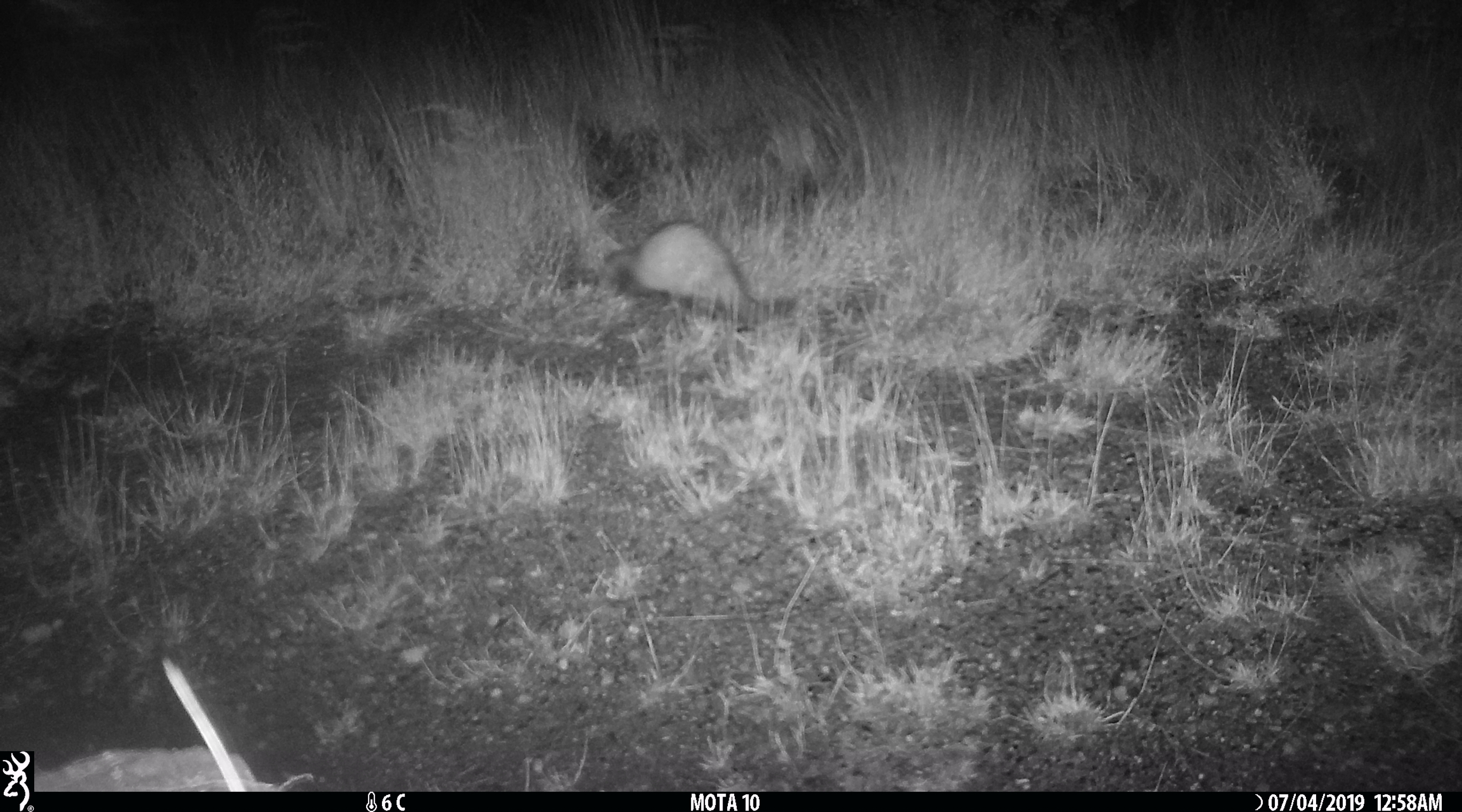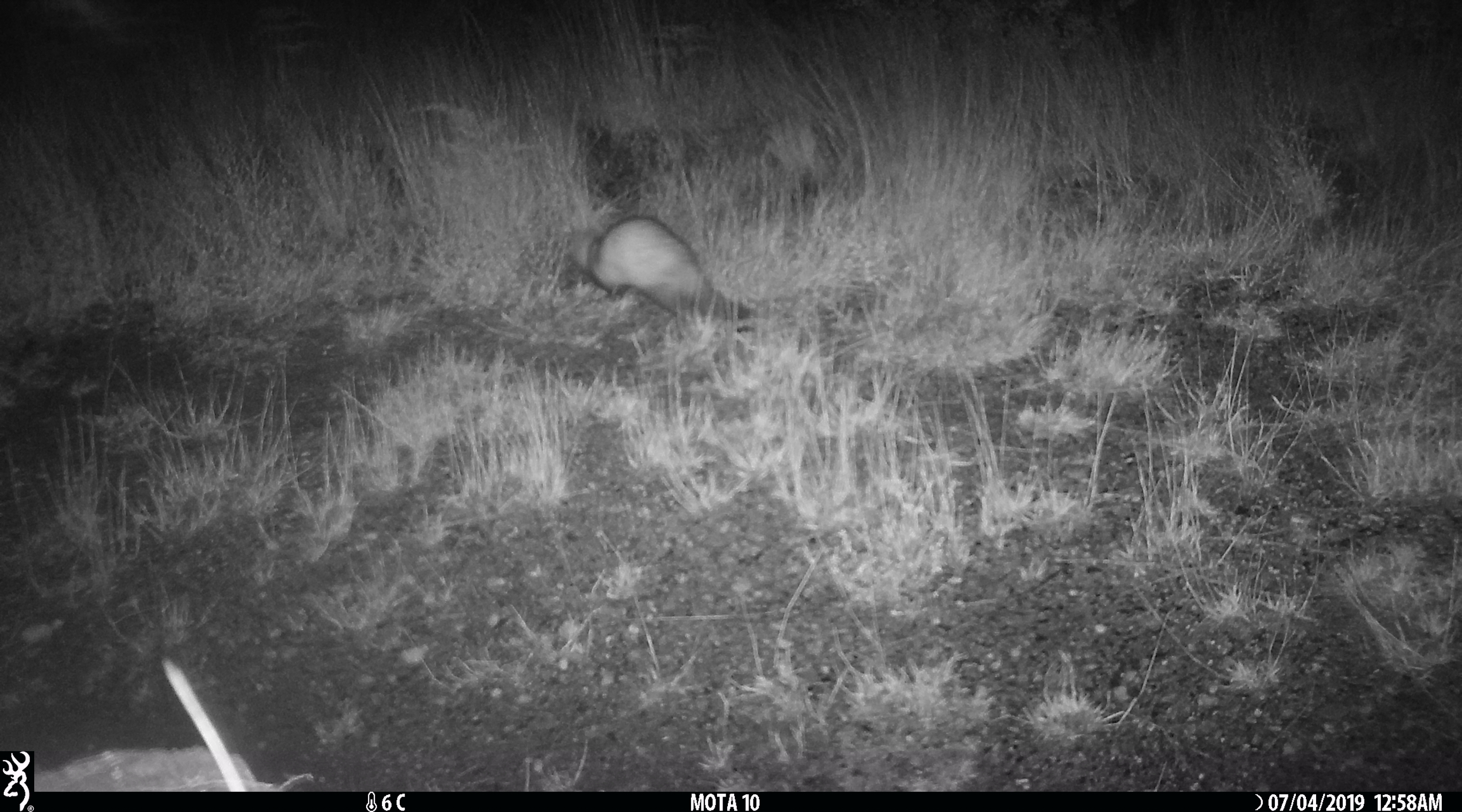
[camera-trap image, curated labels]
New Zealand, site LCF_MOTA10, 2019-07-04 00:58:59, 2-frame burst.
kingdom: Animalia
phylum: Chordata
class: Mammalia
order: Carnivora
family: Mustelidae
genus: Mustela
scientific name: Mustela furo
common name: ferret